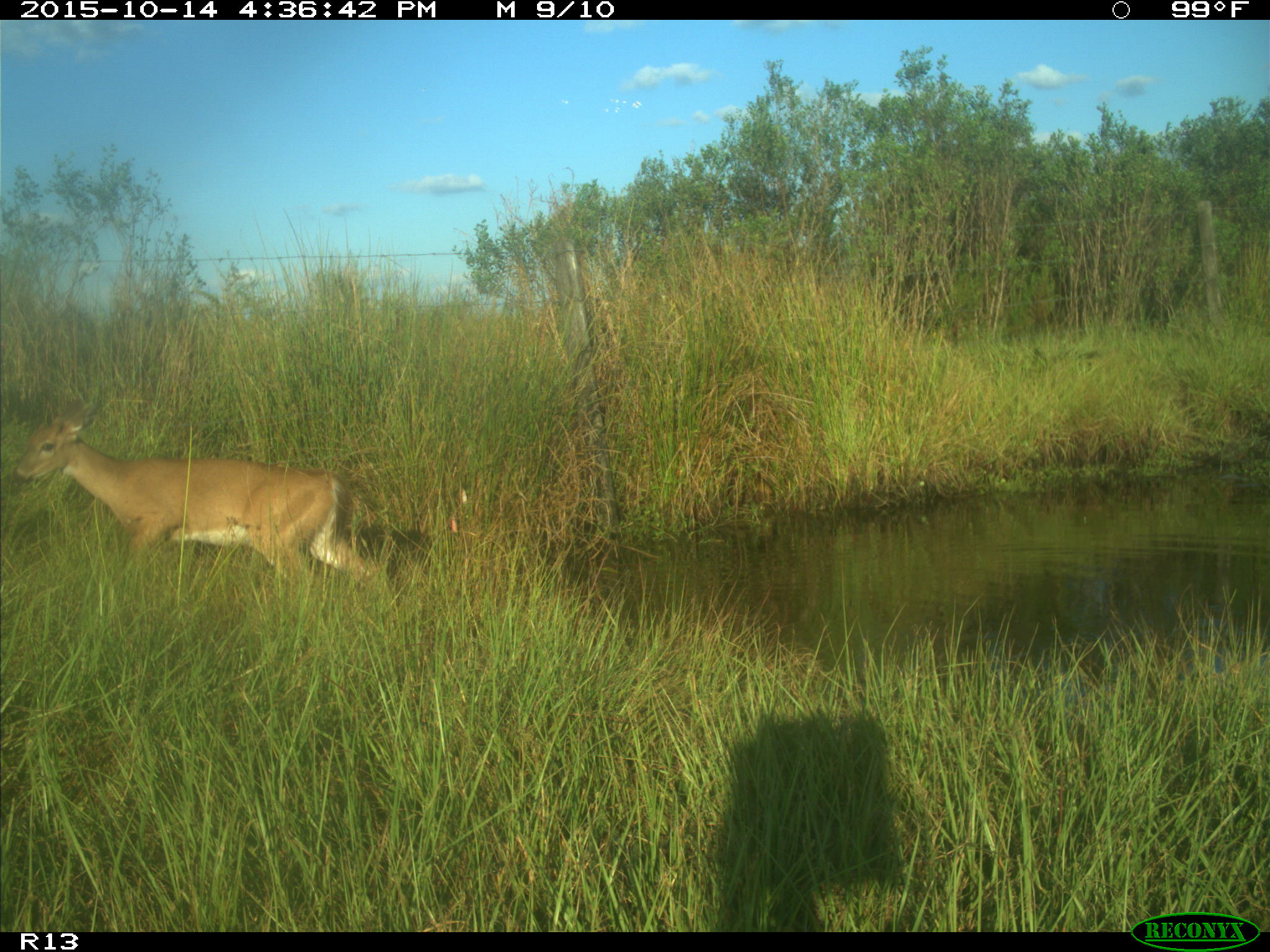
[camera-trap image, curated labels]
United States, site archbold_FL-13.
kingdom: Animalia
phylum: Chordata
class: Mammalia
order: Artiodactyla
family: Cervidae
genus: Odocoileus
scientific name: Odocoileus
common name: deer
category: unidentified deer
Unidentified deer (deer) (Odocoileus).